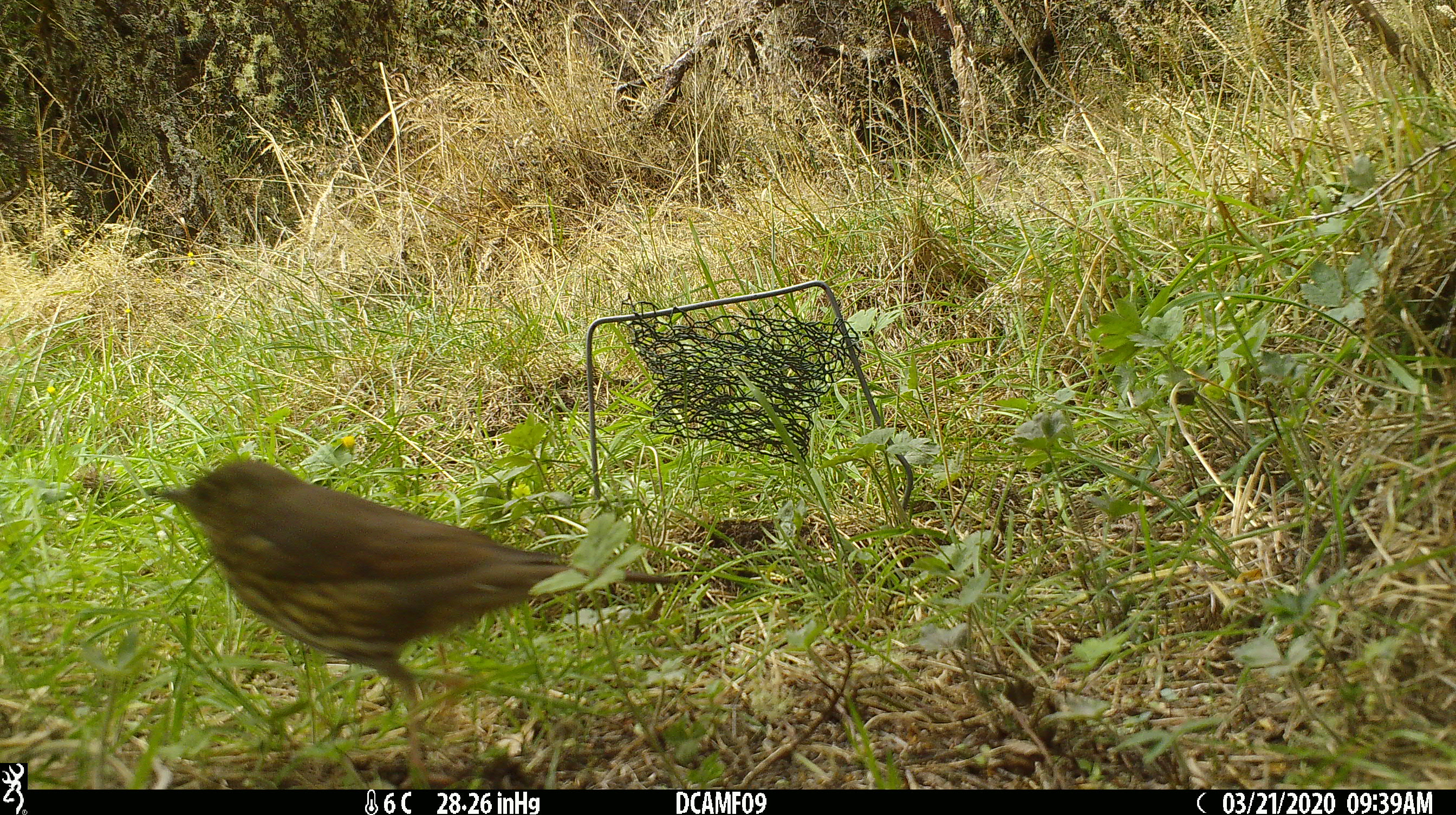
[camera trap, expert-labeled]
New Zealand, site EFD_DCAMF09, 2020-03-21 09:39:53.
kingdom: Animalia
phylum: Chordata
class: Aves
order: Passeriformes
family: Turdidae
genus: Turdus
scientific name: Turdus philomelos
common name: song thrush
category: thrush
Thrush (song thrush) (Turdus philomelos).